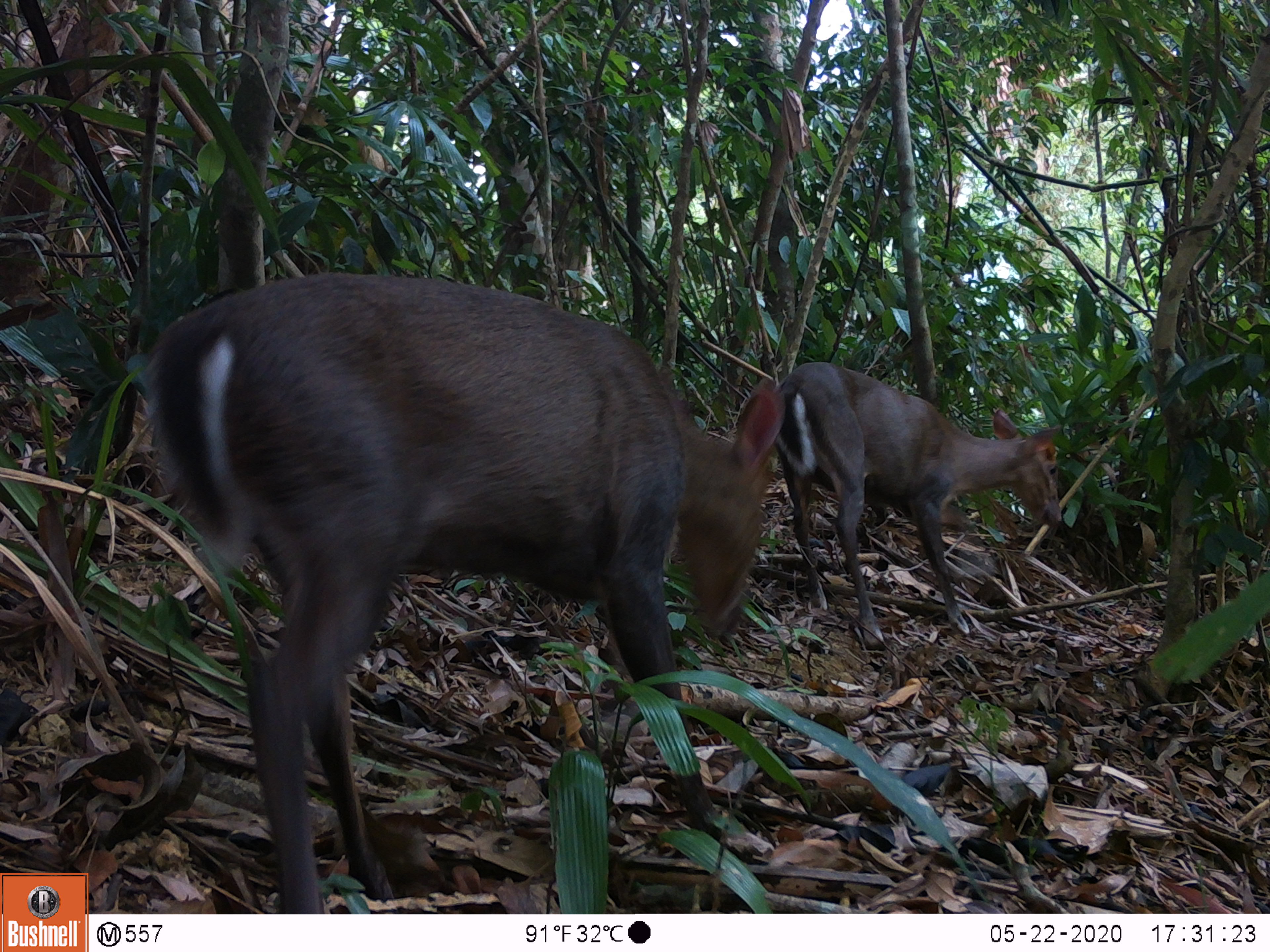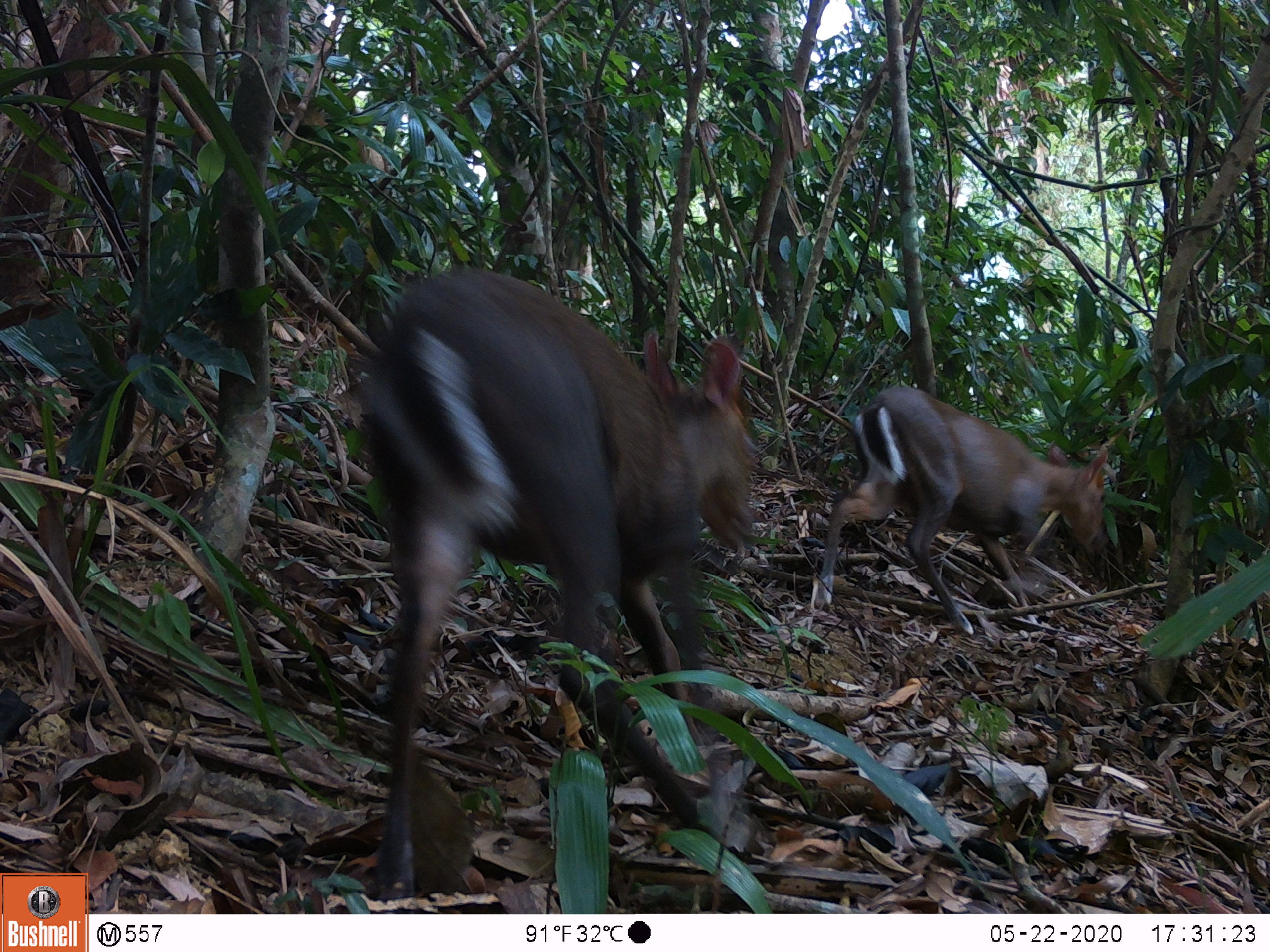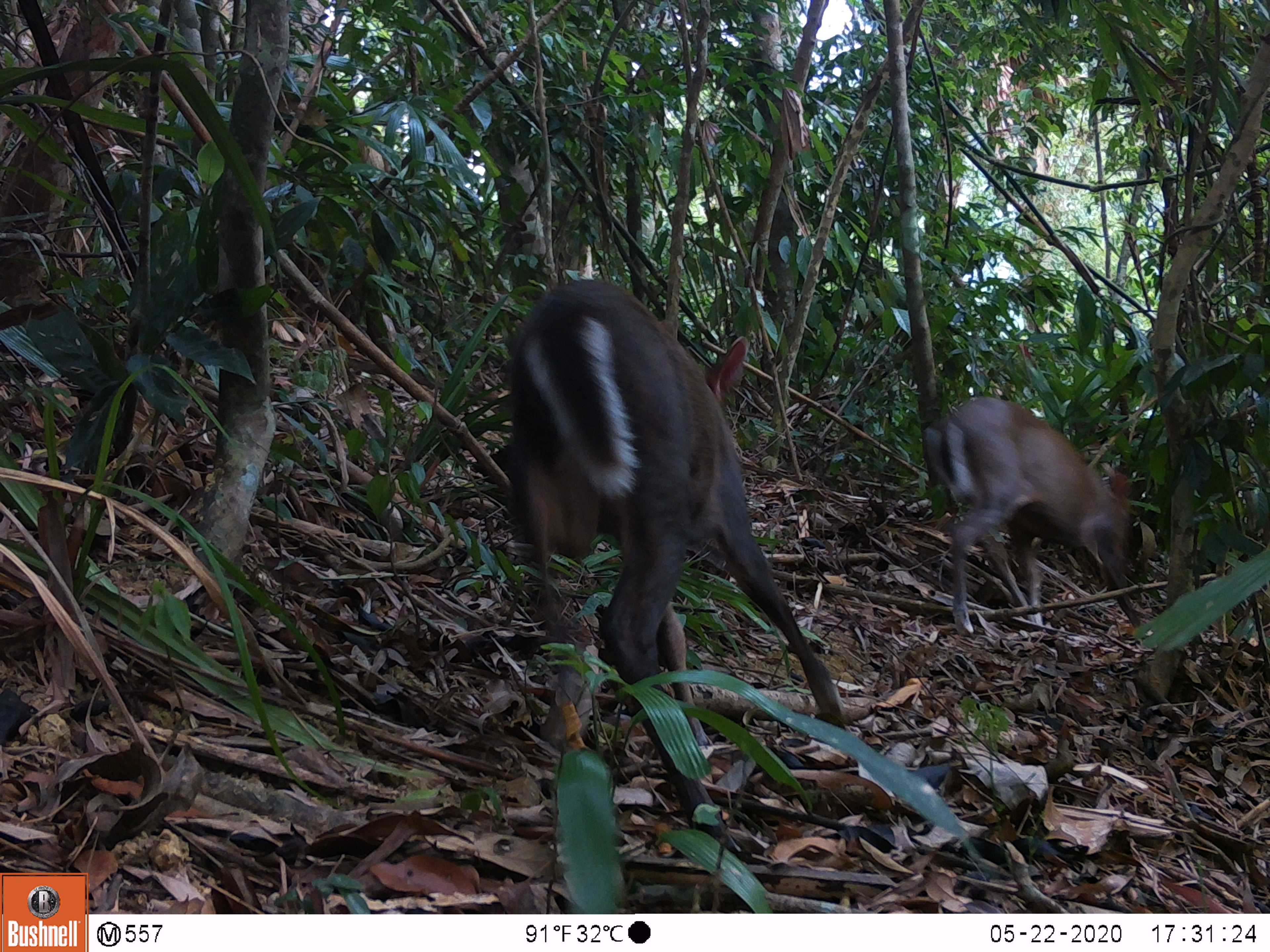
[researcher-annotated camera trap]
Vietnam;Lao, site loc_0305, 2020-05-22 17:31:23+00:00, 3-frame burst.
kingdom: Animalia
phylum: Chordata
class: Mammalia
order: Artiodactyla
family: Cervidae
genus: Muntiacus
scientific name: Muntiacus rooseveltorum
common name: roosevelt's muntjac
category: roosevelts muntjac group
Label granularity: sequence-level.